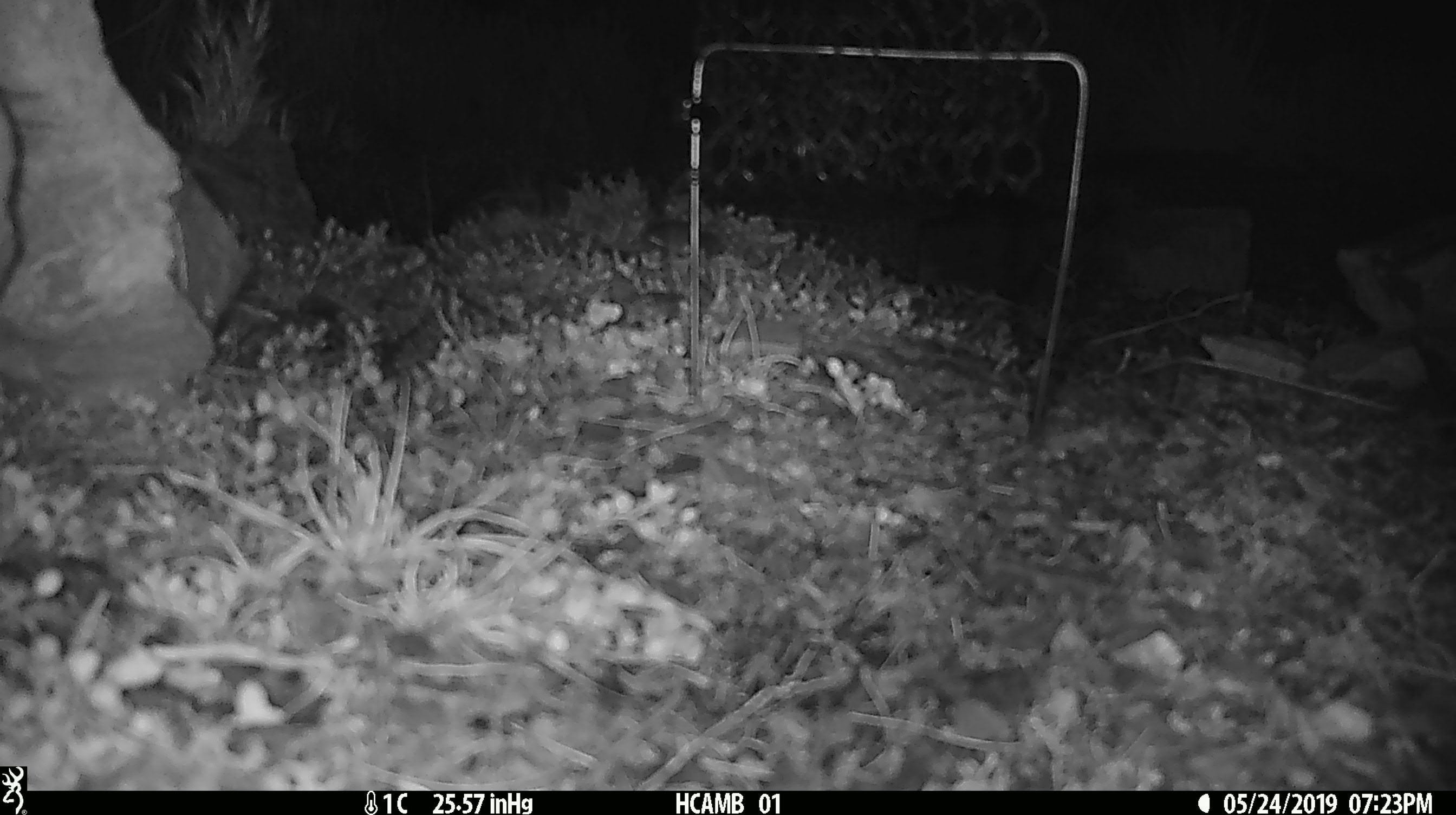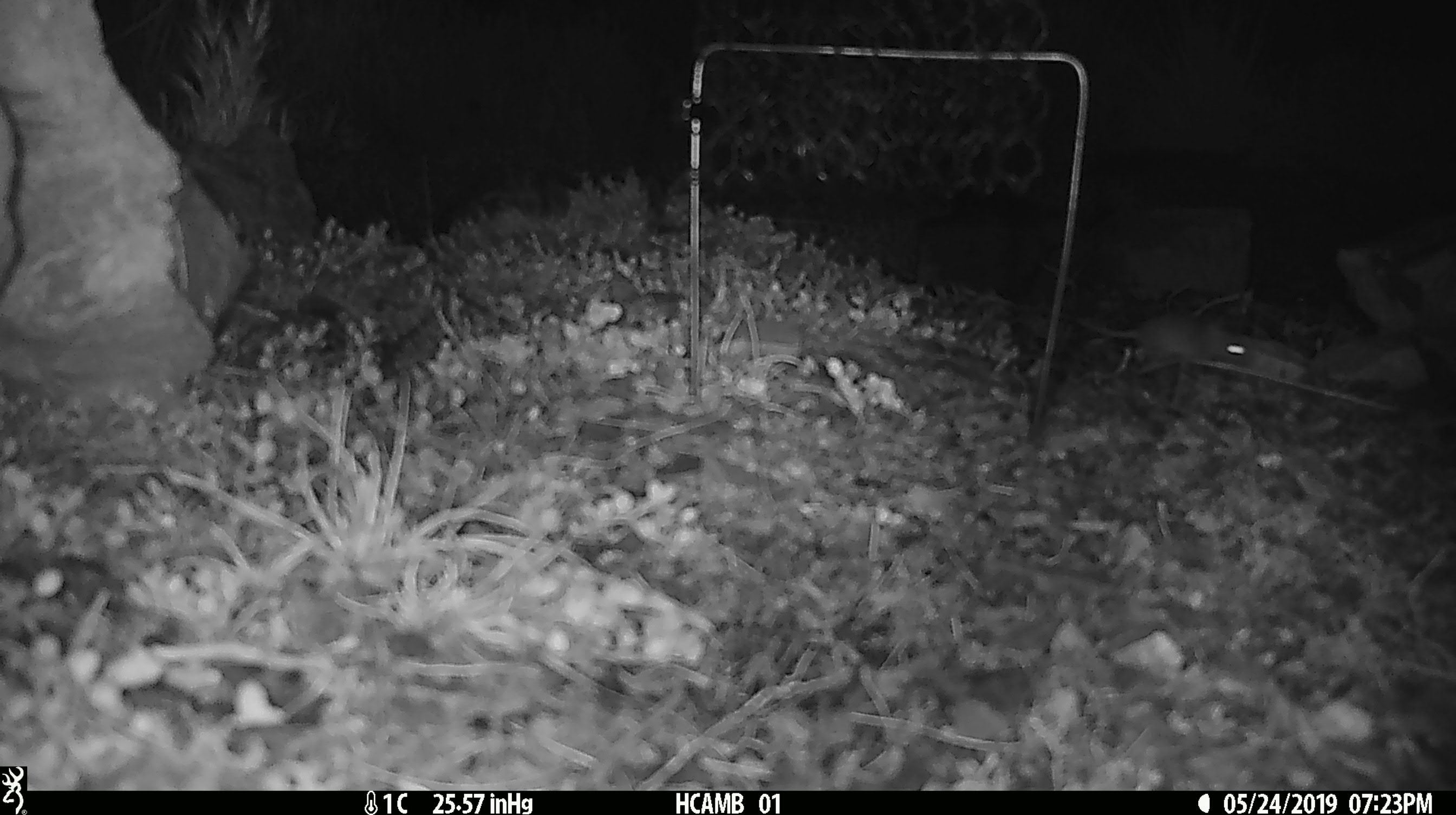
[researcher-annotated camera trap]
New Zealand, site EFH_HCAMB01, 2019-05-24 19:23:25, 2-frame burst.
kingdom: Animalia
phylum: Chordata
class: Mammalia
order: Rodentia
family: Muridae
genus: Mus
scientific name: Mus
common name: mouse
Mouse (Mus).